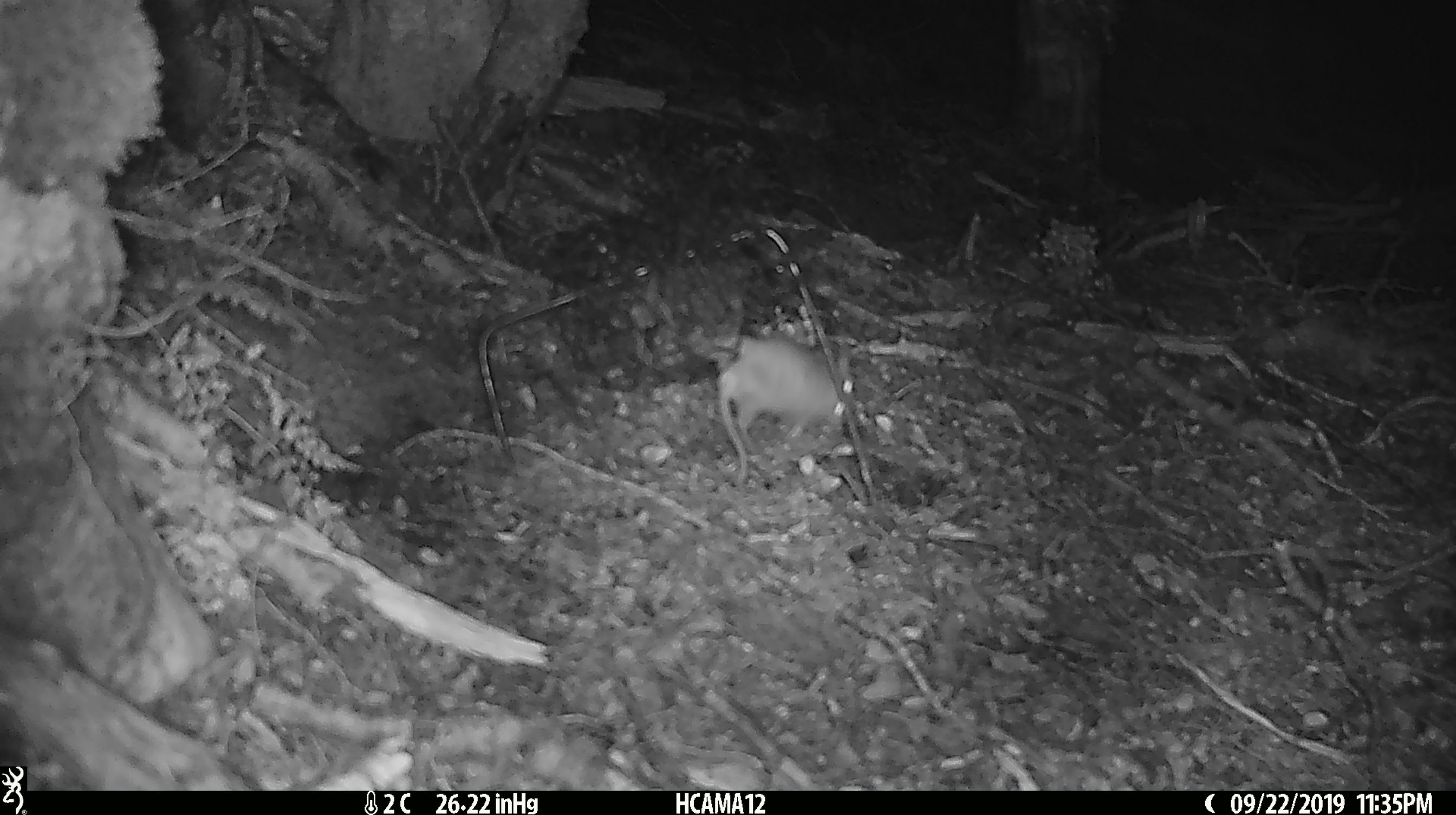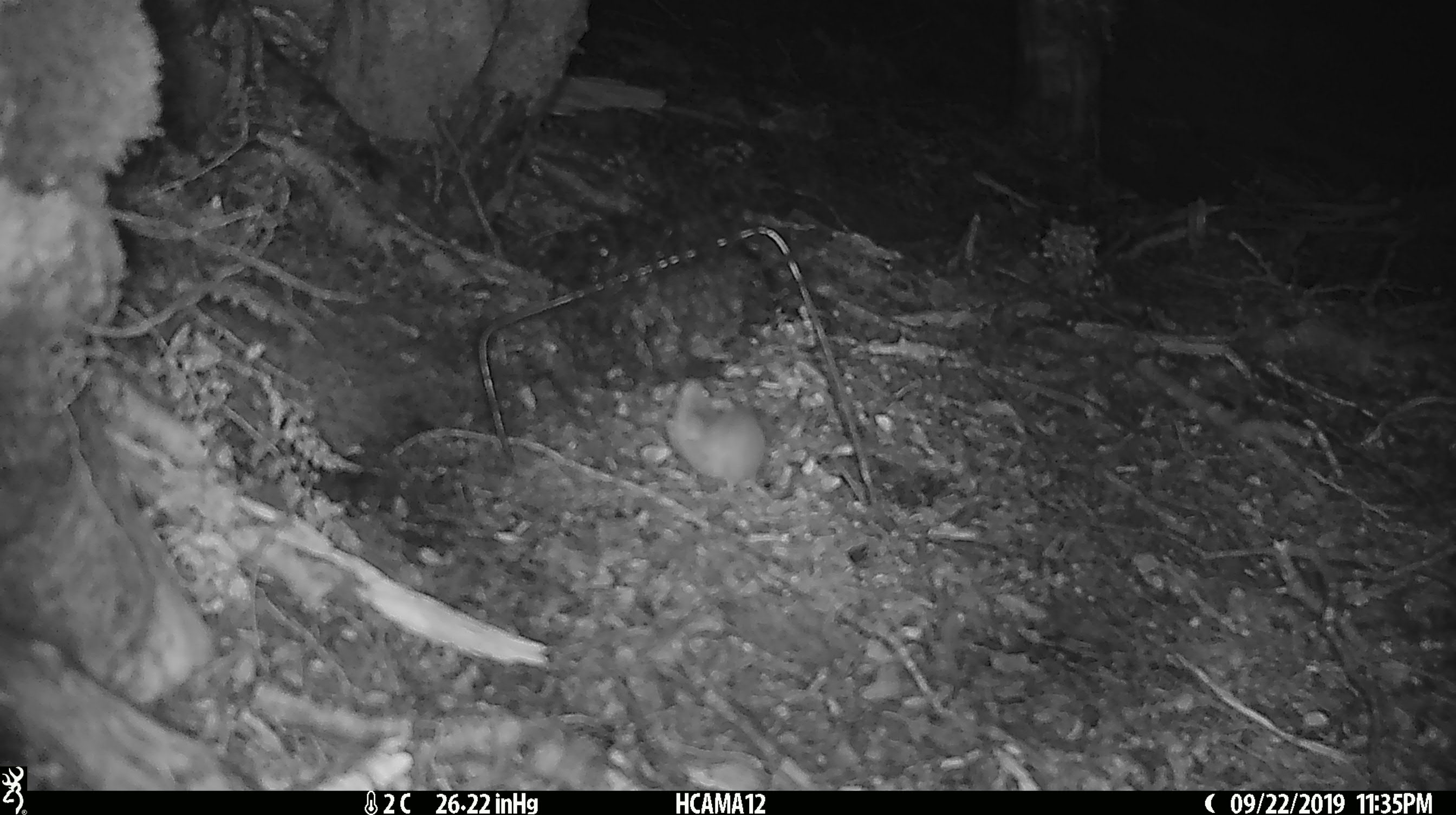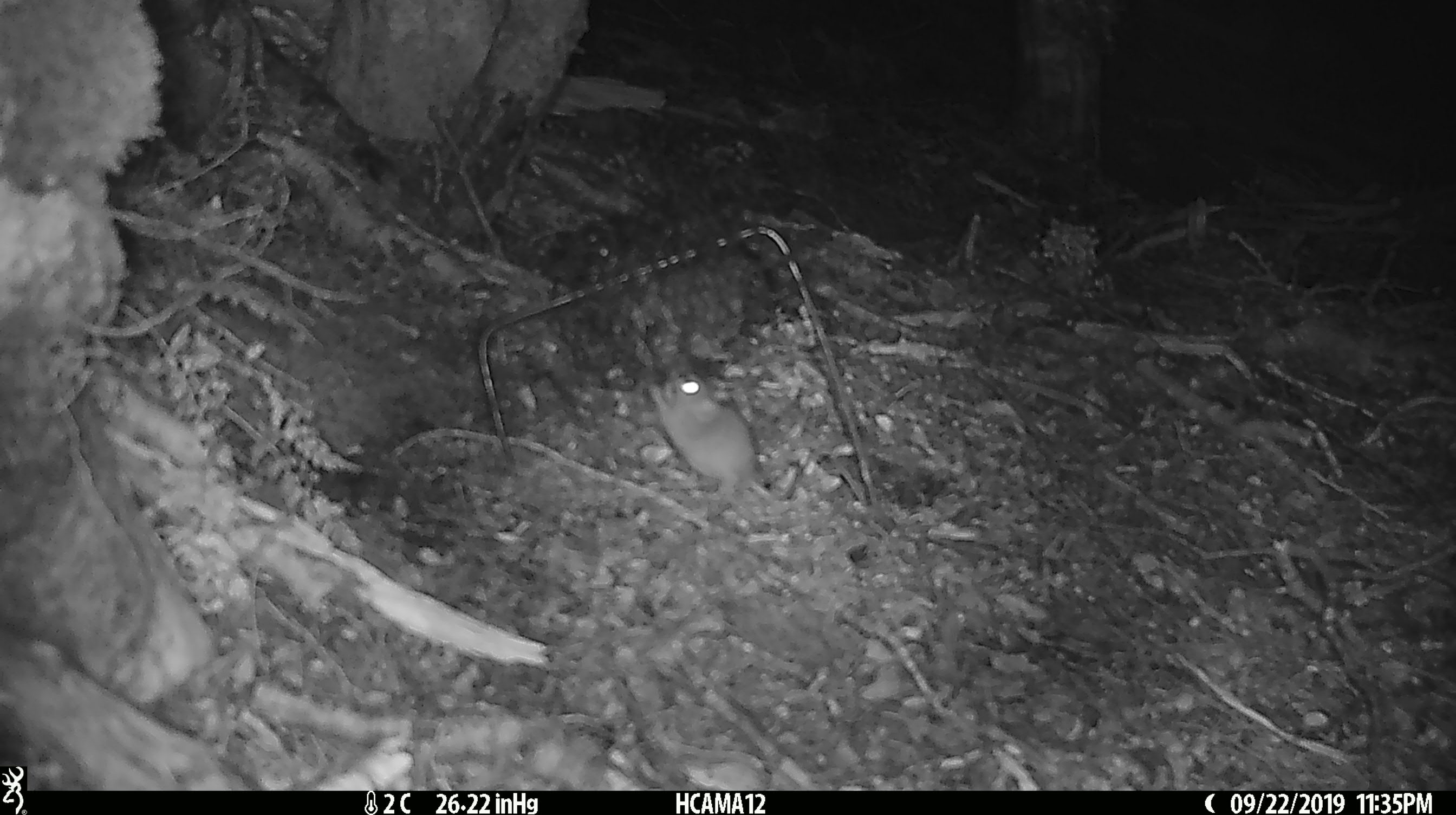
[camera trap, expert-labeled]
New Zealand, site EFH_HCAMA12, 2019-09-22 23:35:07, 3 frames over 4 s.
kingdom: Animalia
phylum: Chordata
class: Mammalia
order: Rodentia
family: Muridae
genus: Mus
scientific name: Mus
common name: mouse